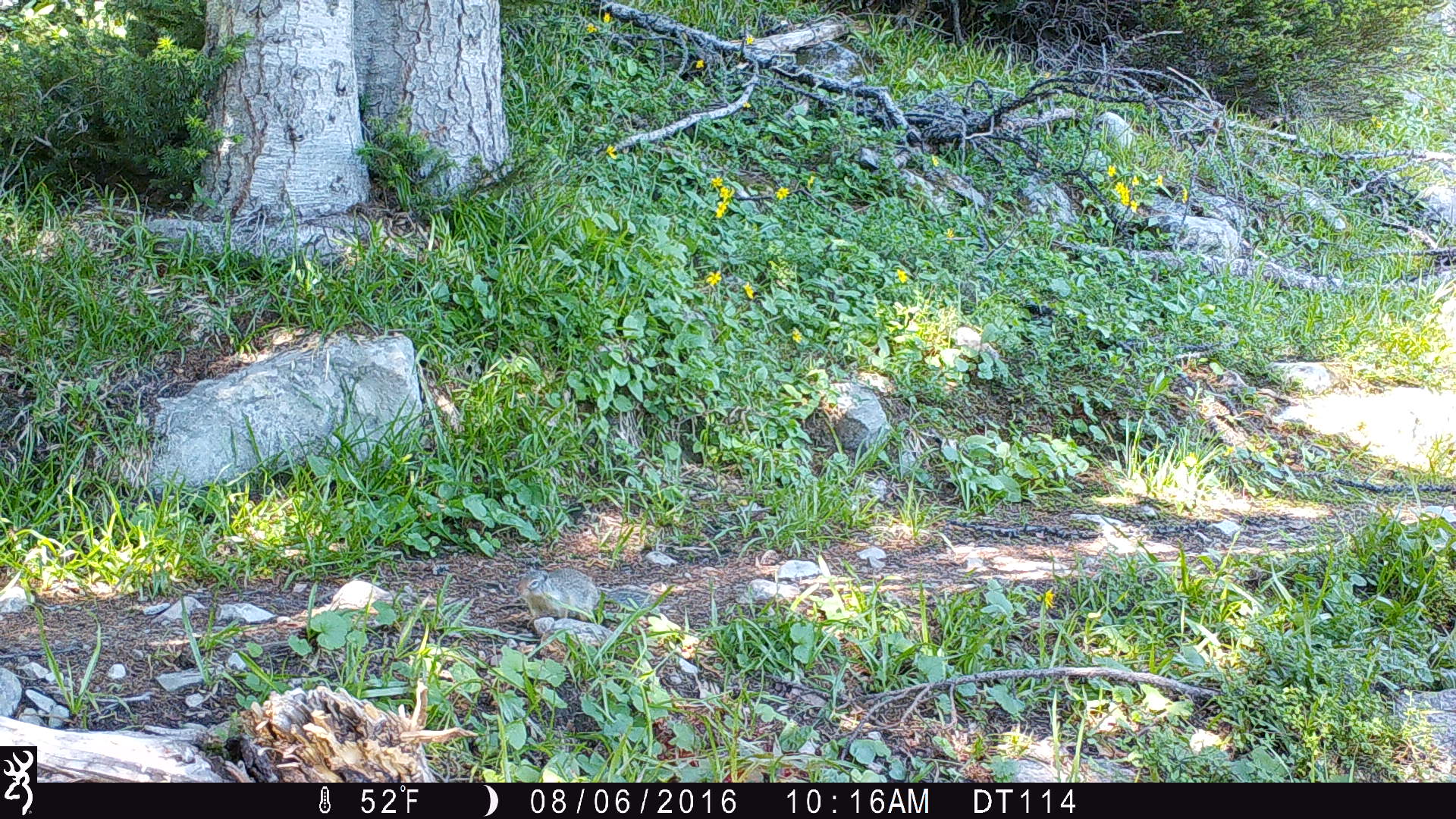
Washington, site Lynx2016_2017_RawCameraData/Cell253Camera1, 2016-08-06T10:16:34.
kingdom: Animalia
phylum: Chordata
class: Mammalia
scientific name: Mammalia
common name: small mammal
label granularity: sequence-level